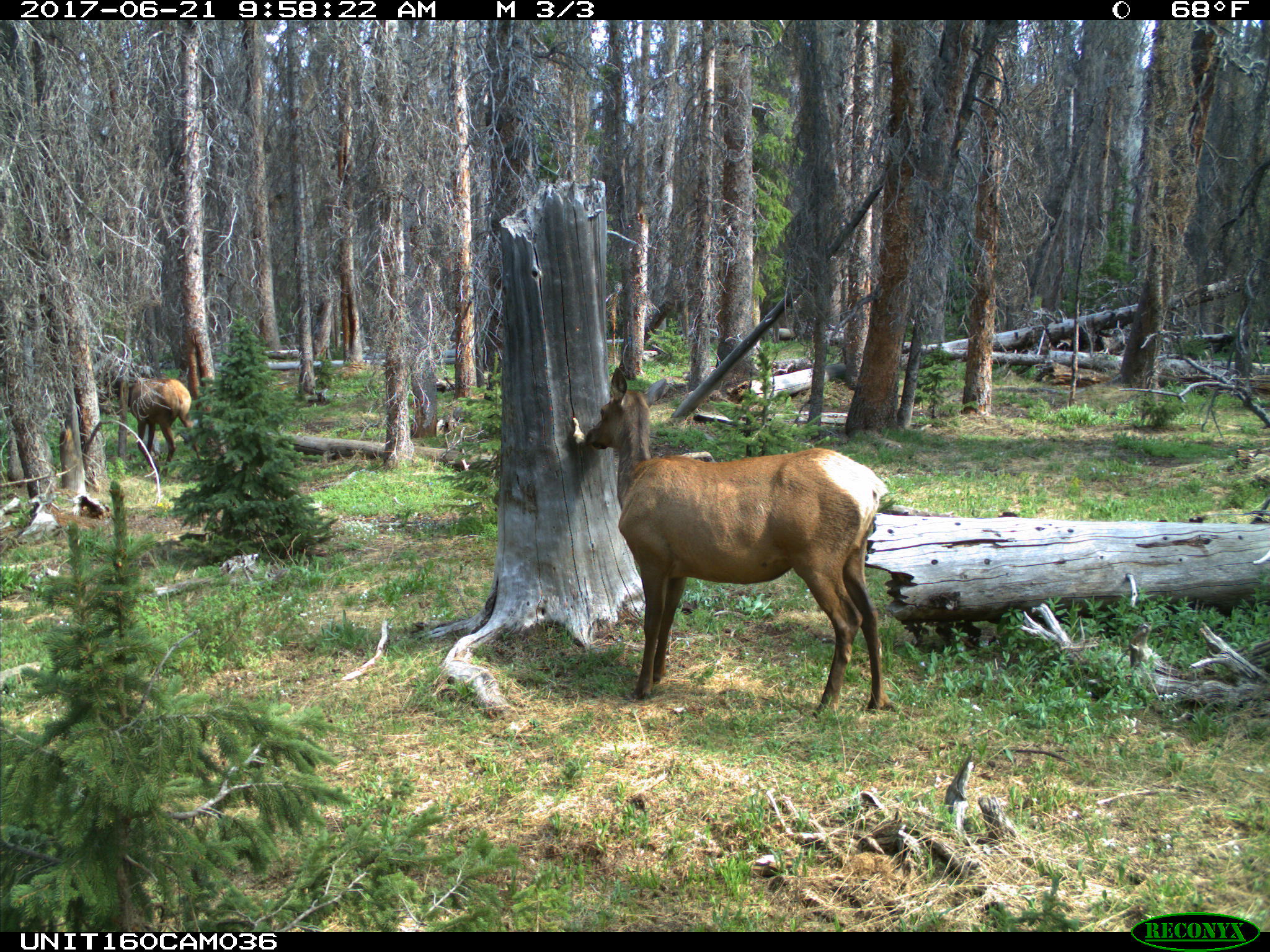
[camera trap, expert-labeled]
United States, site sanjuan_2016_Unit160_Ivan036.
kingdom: Animalia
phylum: Chordata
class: Mammalia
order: Artiodactyla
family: Cervidae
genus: Cervus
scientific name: Cervus elaphus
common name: red deer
Cervus elaphus (red deer).